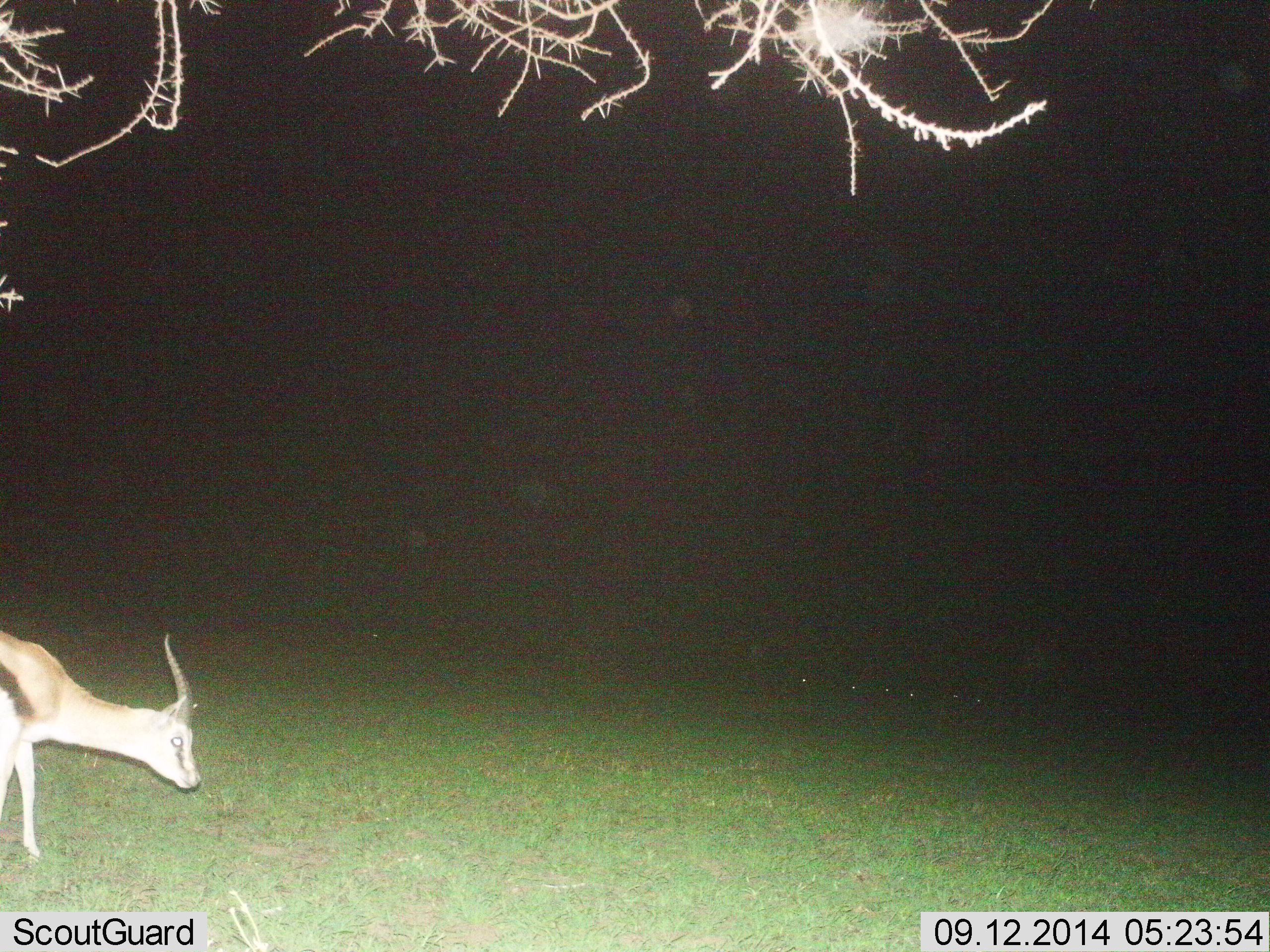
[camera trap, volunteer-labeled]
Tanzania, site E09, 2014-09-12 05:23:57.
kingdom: Animalia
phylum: Chordata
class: Mammalia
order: Artiodactyla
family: Bovidae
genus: Eudorcas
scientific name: Eudorcas thomsonii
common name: thomson's gazelle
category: gazellethomsons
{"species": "gazellethomsons (thomson's gazelle) (Eudorcas thomsonii)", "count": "1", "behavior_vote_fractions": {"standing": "60%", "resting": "0%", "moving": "10%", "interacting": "0%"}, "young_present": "0%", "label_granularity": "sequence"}